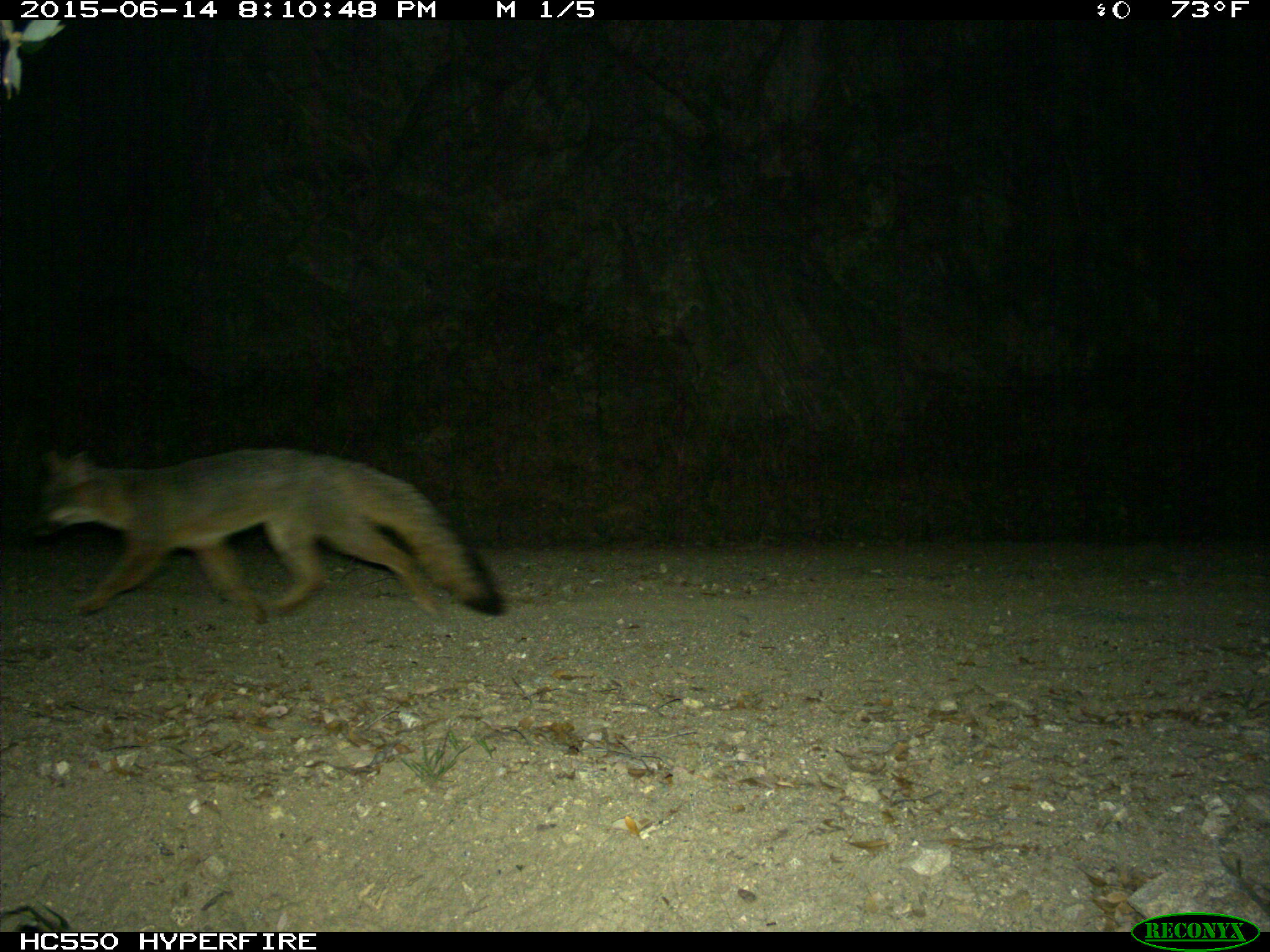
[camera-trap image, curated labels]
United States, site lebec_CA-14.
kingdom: Animalia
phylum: Chordata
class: Mammalia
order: Carnivora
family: Canidae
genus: Urocyon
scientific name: Urocyon cinereoargenteus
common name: gray fox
Urocyon cinereoargenteus (gray fox).